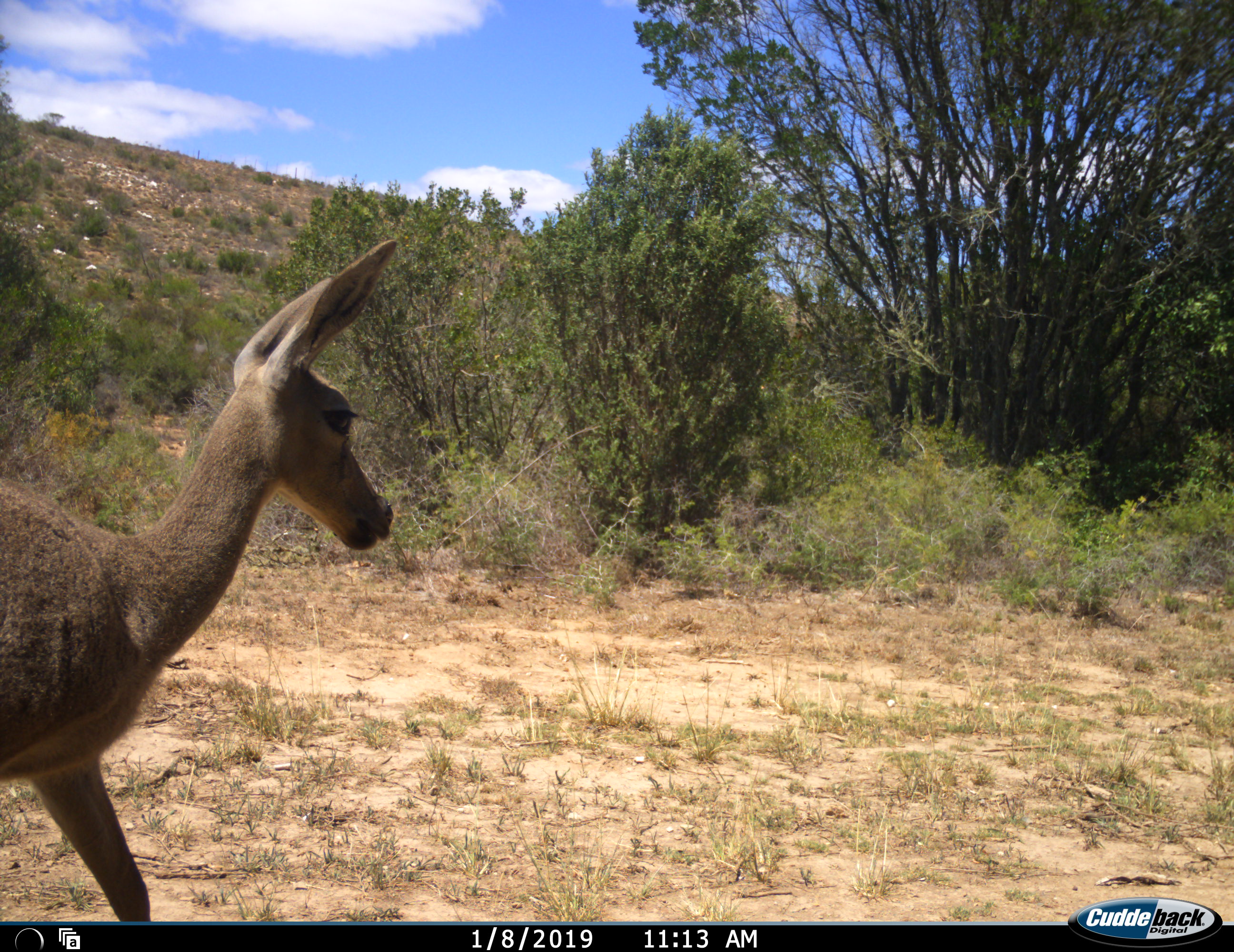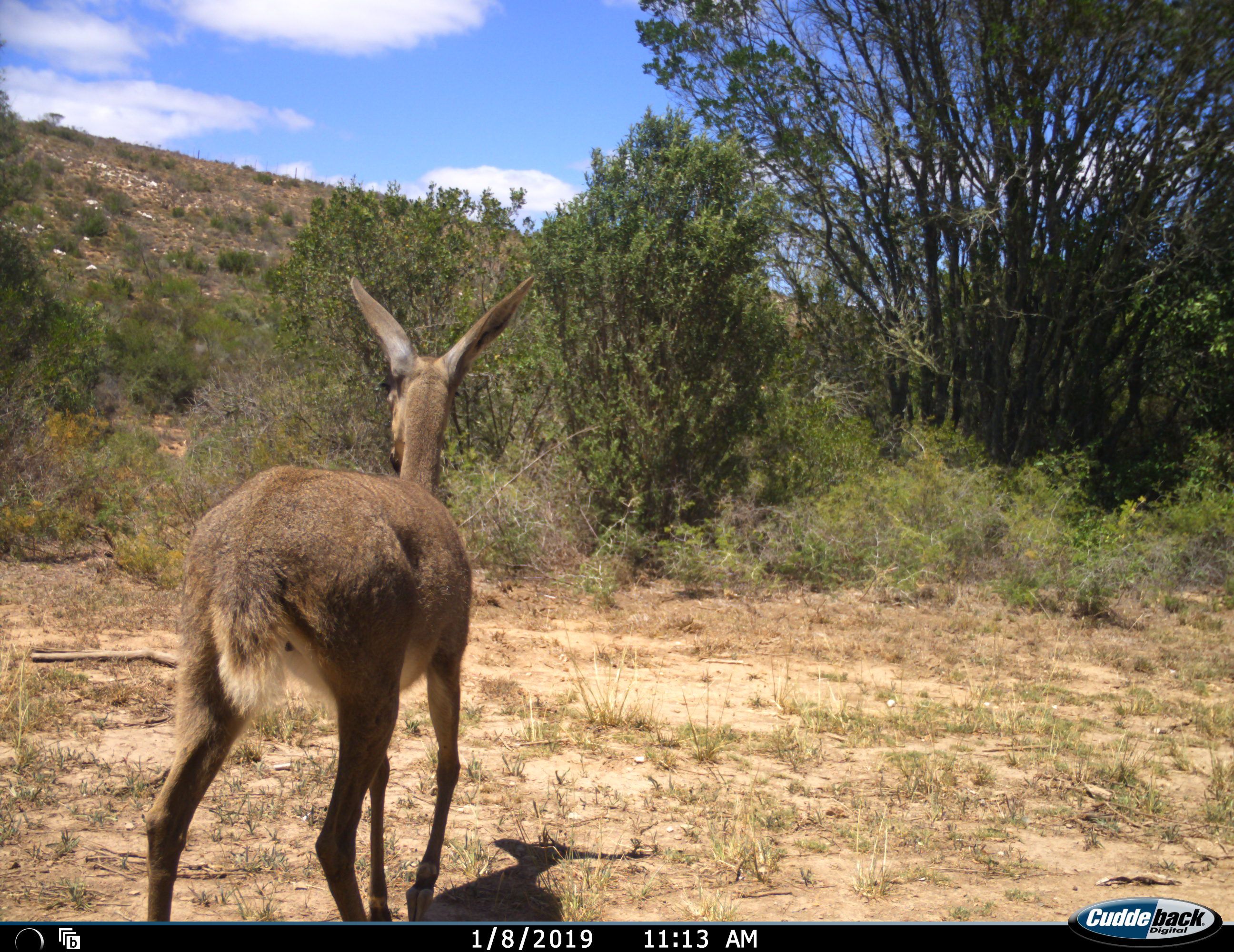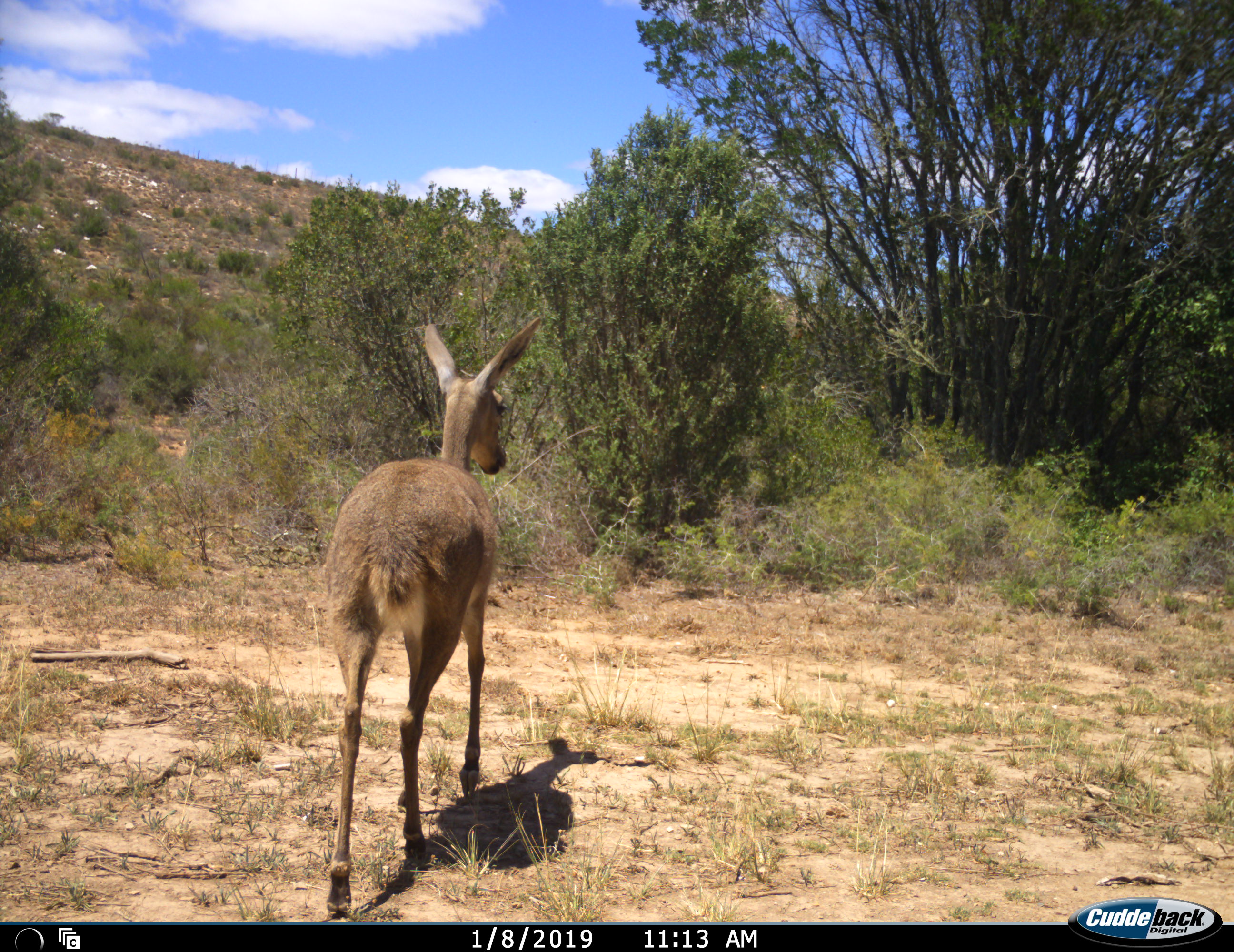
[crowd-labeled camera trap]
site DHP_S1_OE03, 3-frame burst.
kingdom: Animalia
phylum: Chordata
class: Mammalia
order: Artiodactyla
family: Bovidae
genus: Pelea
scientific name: Pelea capreolus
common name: grey rhebok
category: rhebokgrey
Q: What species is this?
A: Rhebokgrey (grey rhebok) (Pelea capreolus).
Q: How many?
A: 1.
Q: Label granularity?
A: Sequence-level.